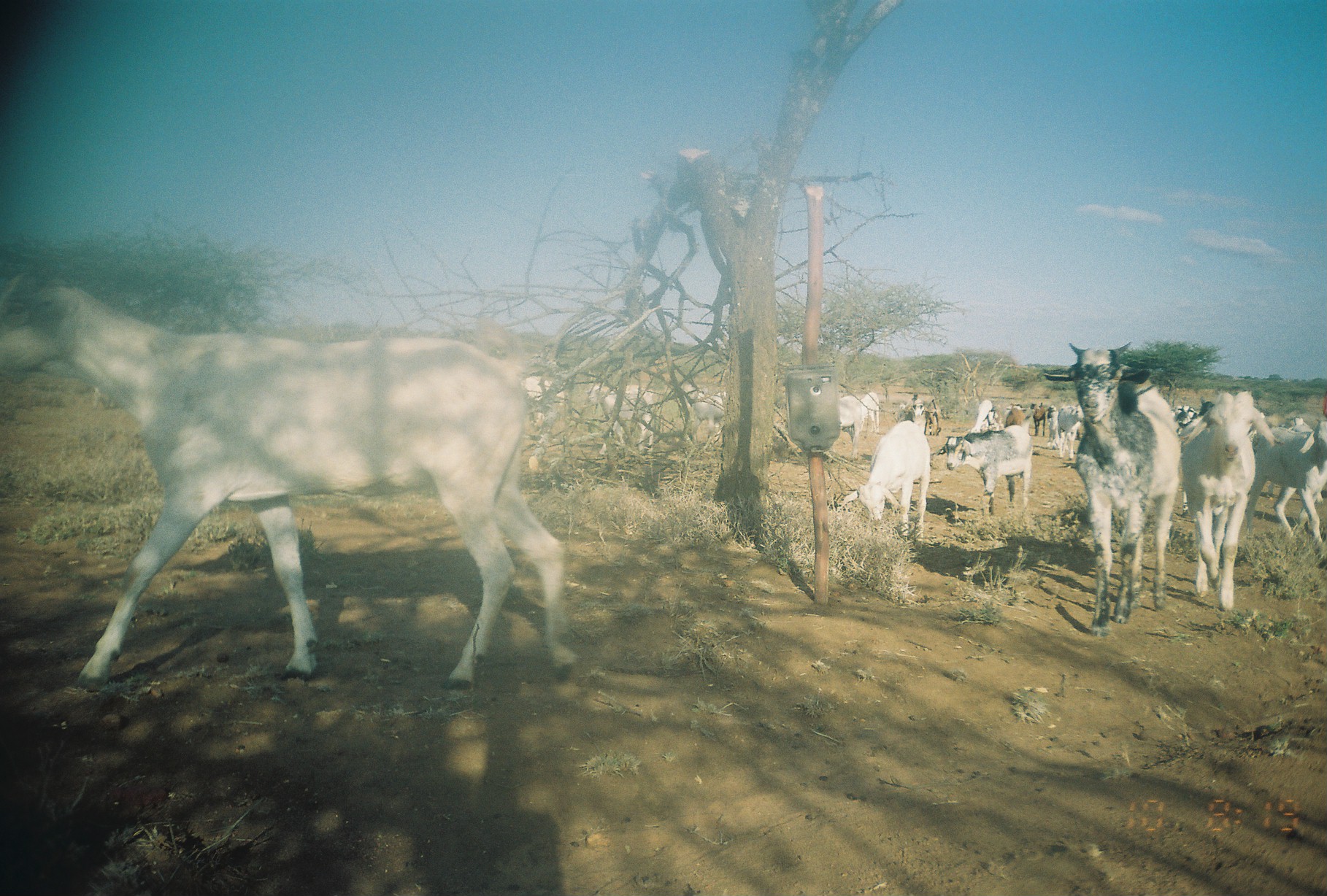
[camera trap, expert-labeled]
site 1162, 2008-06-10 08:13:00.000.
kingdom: Animalia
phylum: Chordata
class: Mammalia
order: Artiodactyla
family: Bovidae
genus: Capra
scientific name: Capra aegagrus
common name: wild goat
Capra aegagrus (wild goat), count 19.